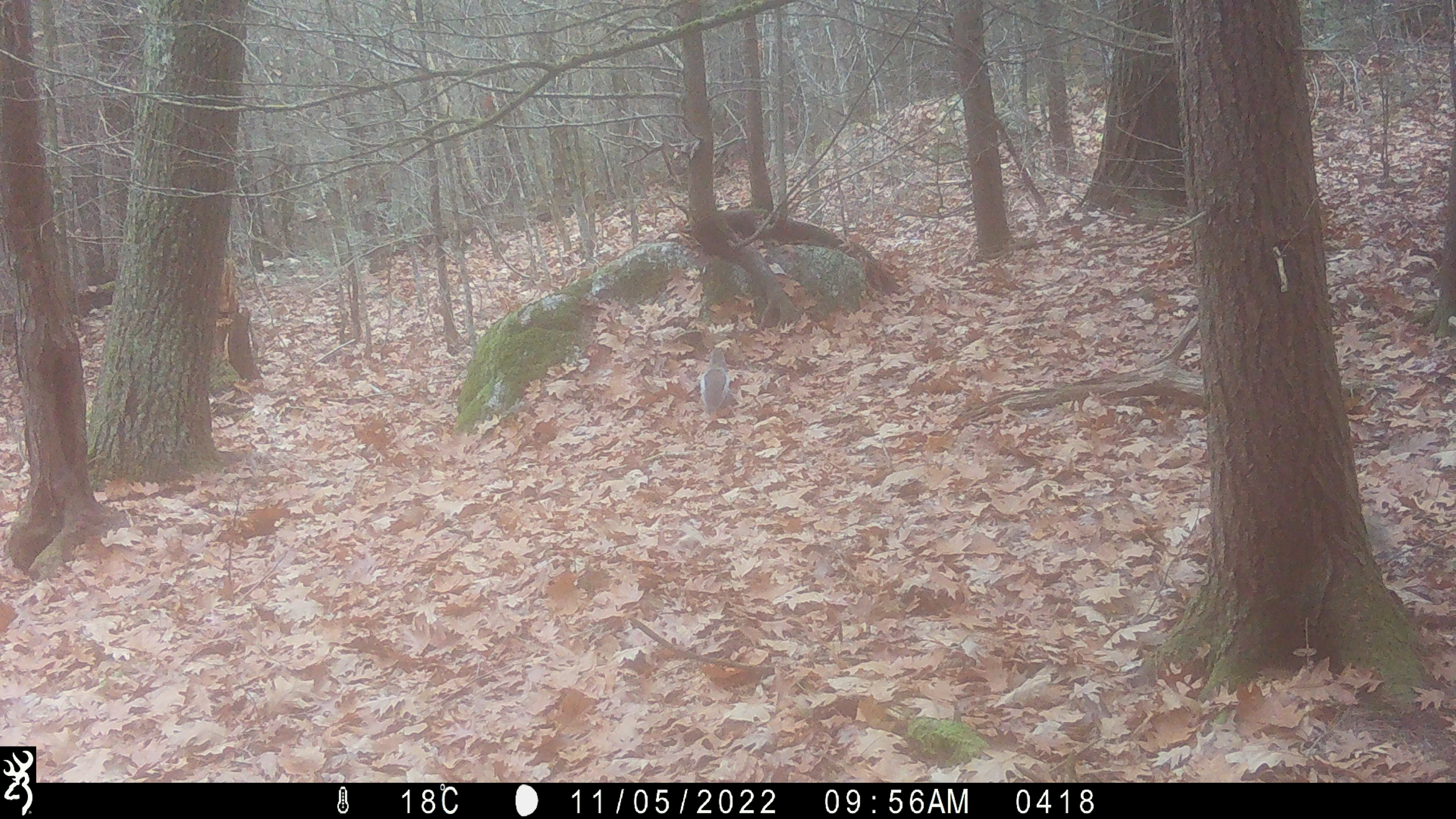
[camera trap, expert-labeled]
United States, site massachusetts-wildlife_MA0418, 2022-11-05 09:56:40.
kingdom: Animalia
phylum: Chordata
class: Mammalia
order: Rodentia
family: Sciuridae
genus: Sciurus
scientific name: Sciurus carolinensis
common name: gray squirrel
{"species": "gray squirrel (Sciurus carolinensis)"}